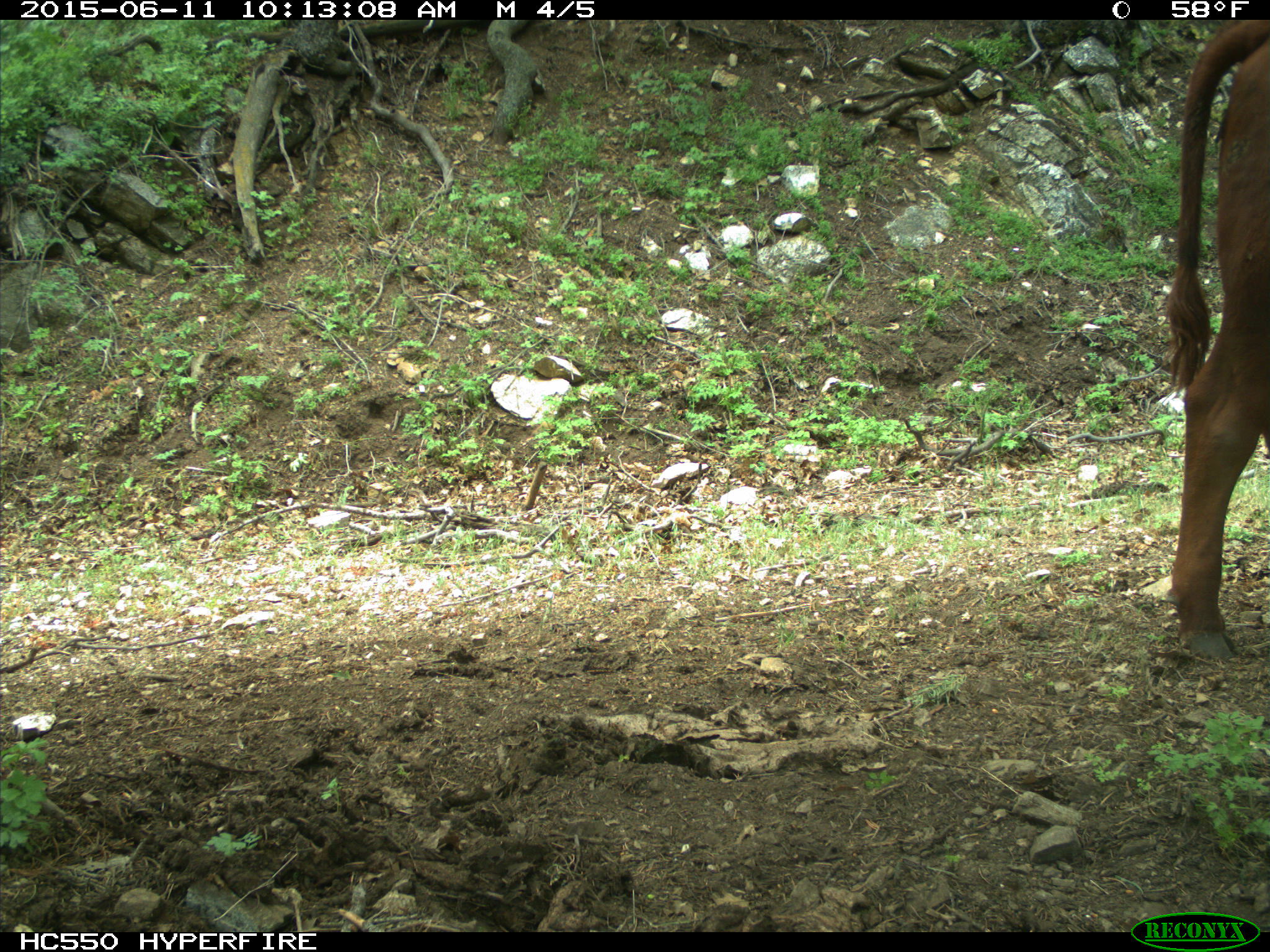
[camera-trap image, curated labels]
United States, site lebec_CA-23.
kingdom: Animalia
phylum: Chordata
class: Mammalia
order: Artiodactyla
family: Bovidae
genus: Bos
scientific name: Bos taurus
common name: domestic cow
Bos taurus (domestic cow).